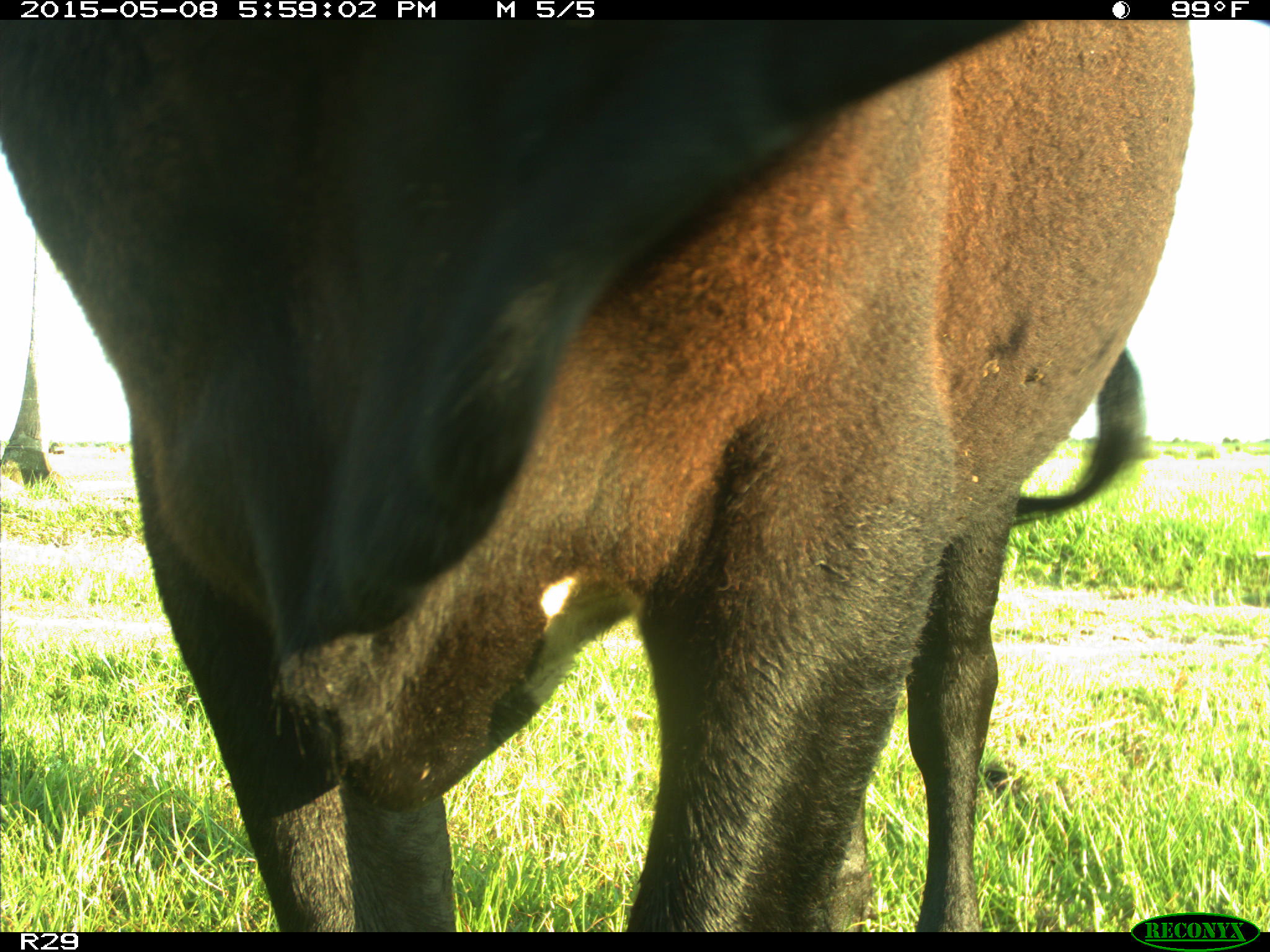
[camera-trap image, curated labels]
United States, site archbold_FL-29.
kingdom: Animalia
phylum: Chordata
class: Mammalia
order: Artiodactyla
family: Bovidae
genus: Bos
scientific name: Bos taurus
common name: domestic cow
Bos taurus (domestic cow).